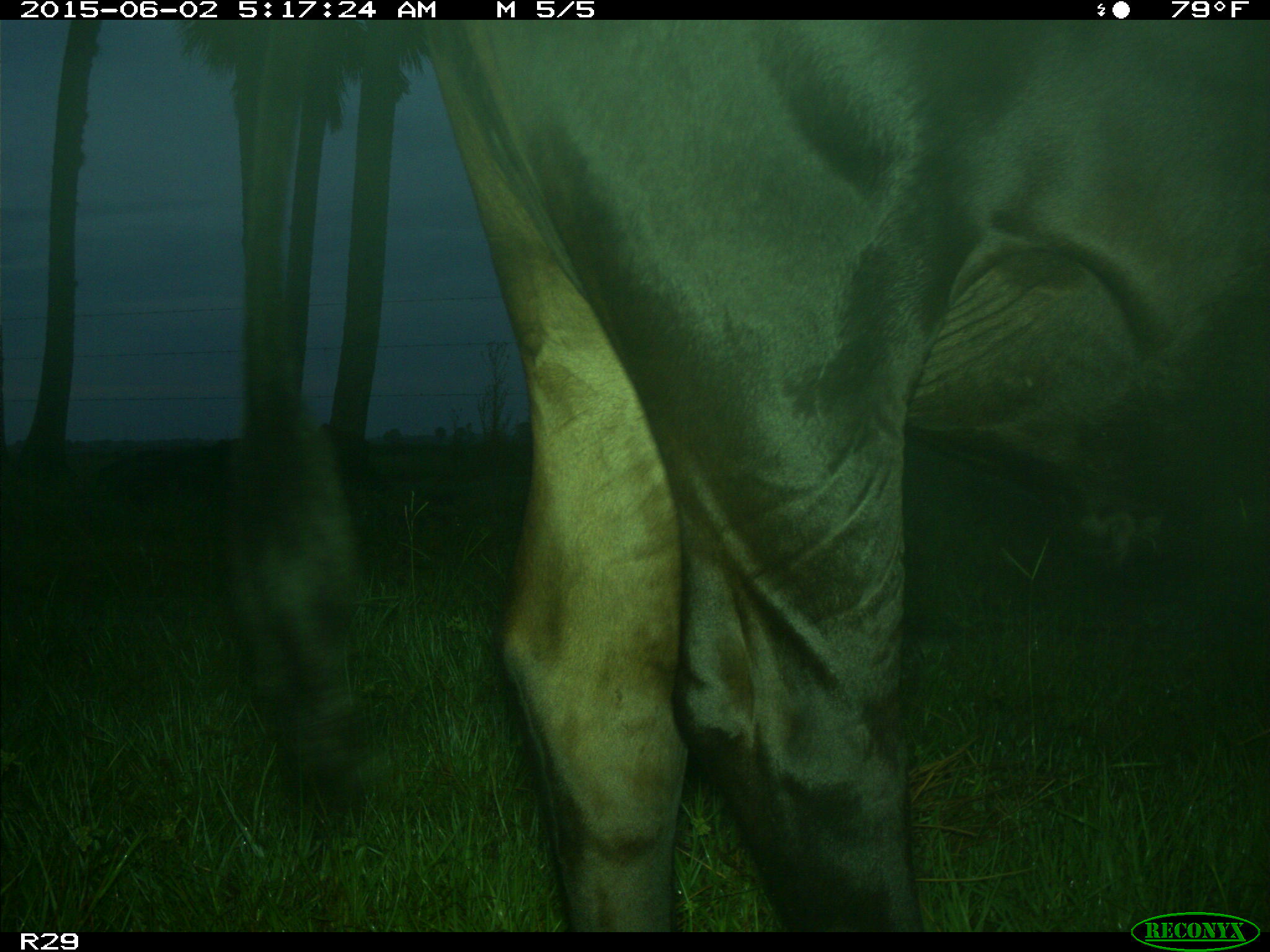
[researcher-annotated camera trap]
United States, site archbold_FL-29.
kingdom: Animalia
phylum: Chordata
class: Mammalia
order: Artiodactyla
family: Bovidae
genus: Bos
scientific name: Bos taurus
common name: domestic cow